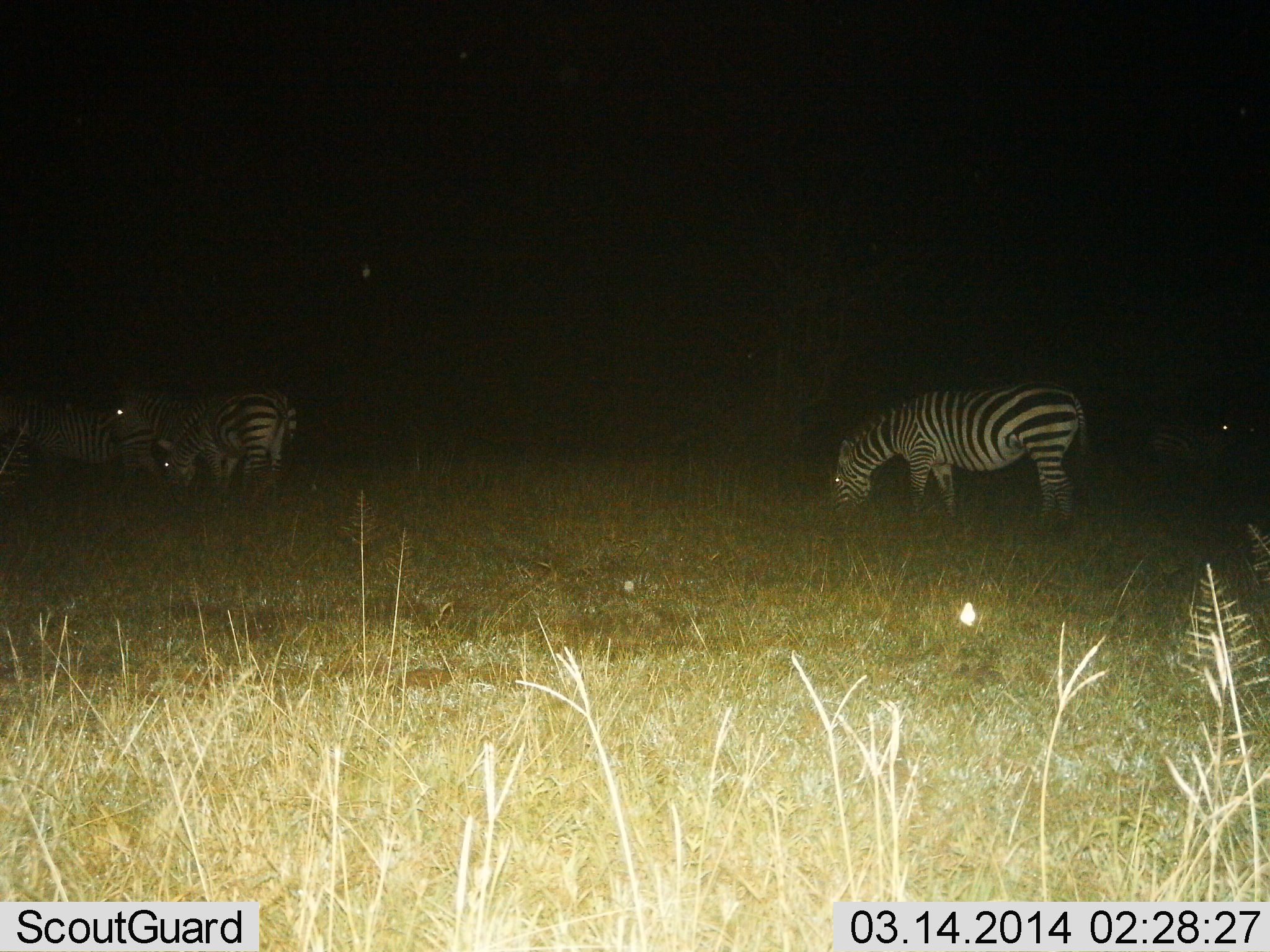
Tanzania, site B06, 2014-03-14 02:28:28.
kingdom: Animalia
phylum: Chordata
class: Mammalia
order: Perissodactyla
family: Equidae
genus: Equus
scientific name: Equus quagga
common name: plains zebra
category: zebra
Zebra (plains zebra) (Equus quagga), count 5. Behavior (volunteer vote fractions): standing 70%, resting 0%, moving 10%, interacting 0%. Young present (vote fraction): 0%. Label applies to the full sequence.